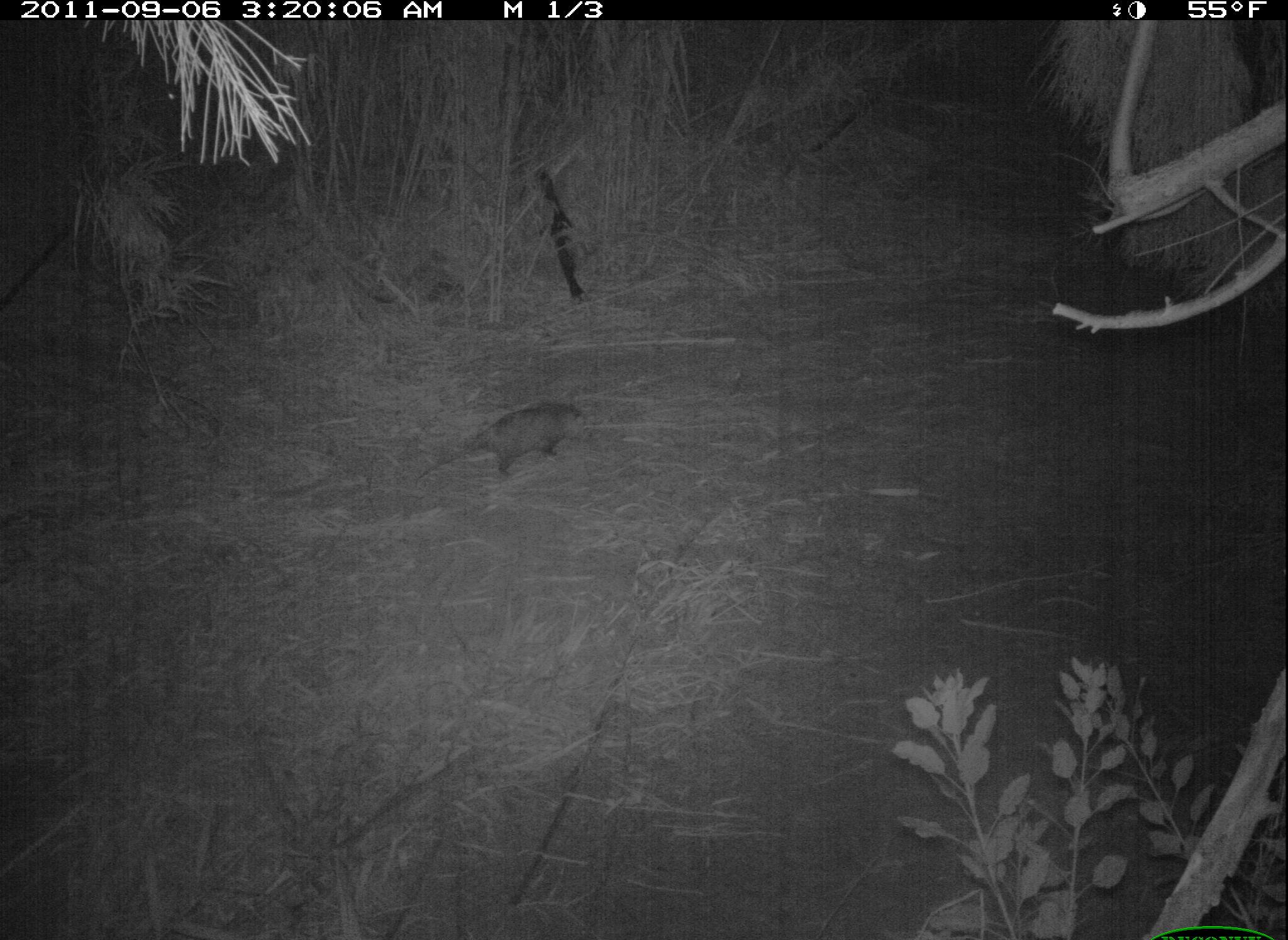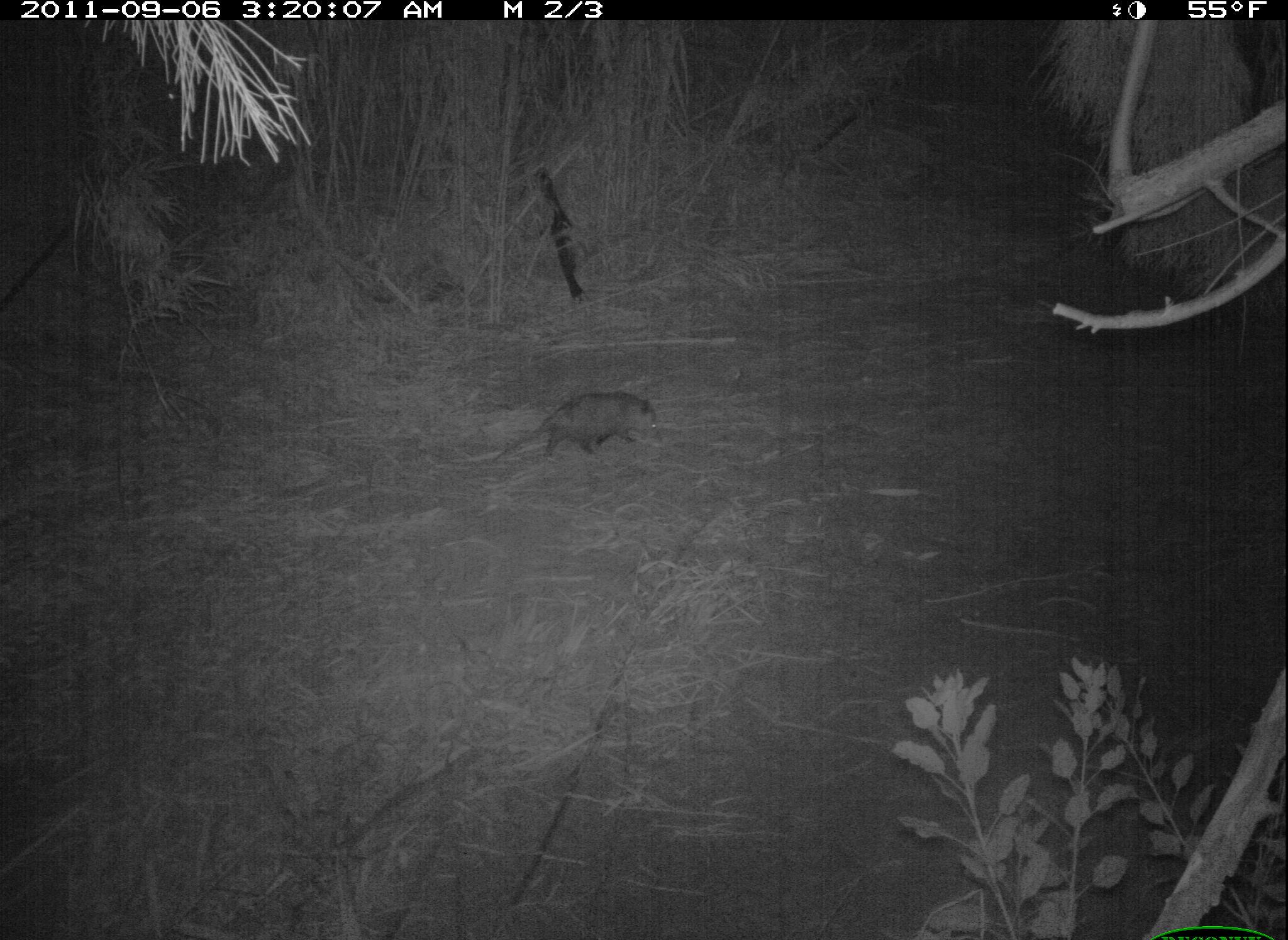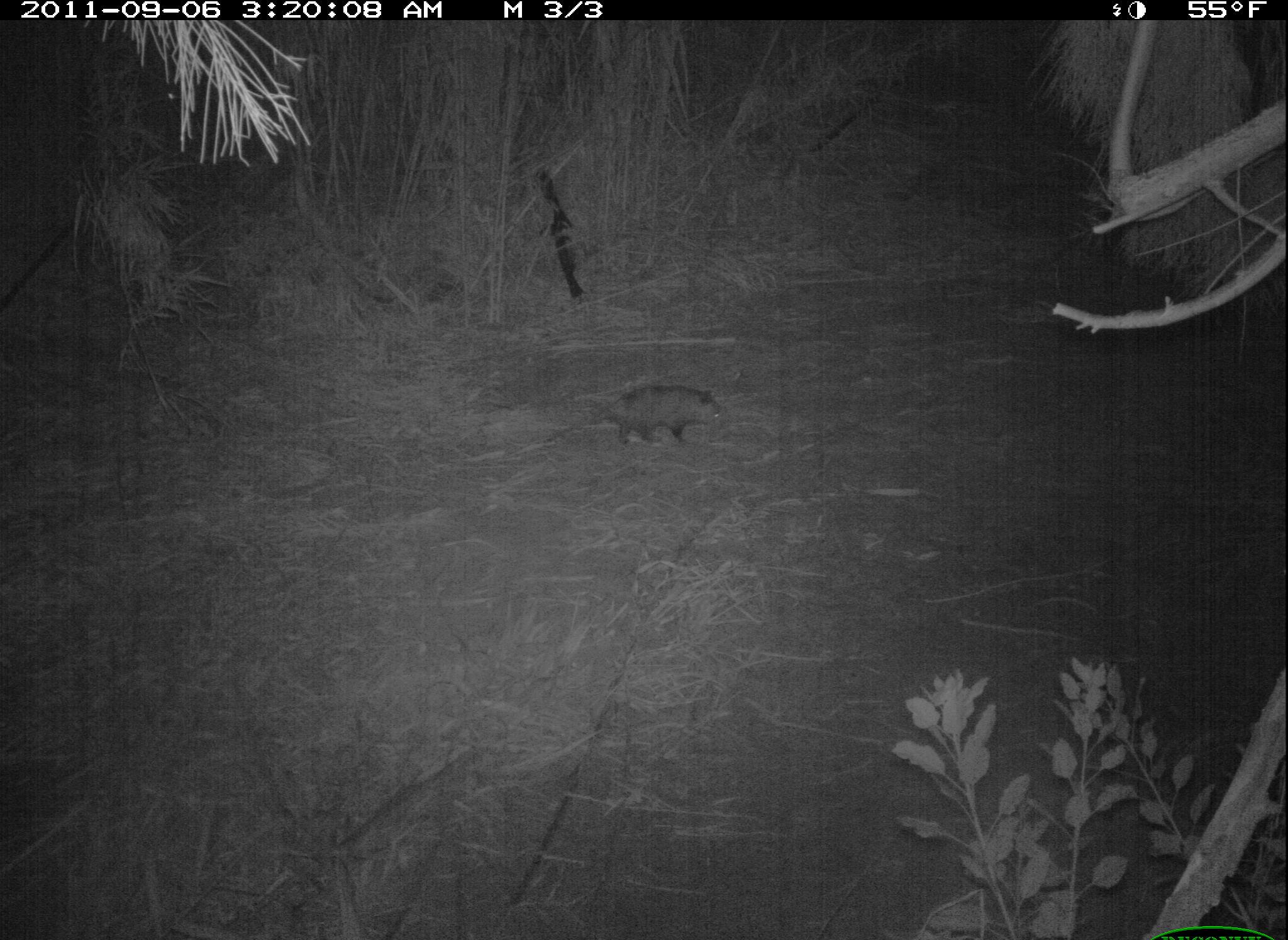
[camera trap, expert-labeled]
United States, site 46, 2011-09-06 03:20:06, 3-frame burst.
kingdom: Animalia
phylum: Chordata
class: Mammalia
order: Didelphimorphia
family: Didelphidae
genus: Didelphis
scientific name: Didelphis virginiana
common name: virginia opossum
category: opossum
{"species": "opossum (virginia opossum) (Didelphis virginiana)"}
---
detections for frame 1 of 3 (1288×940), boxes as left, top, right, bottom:
opossum: 419, 391, 599, 489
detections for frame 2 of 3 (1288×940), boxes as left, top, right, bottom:
opossum: 488, 382, 677, 473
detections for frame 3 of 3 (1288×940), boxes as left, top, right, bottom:
opossum: 581, 379, 729, 448